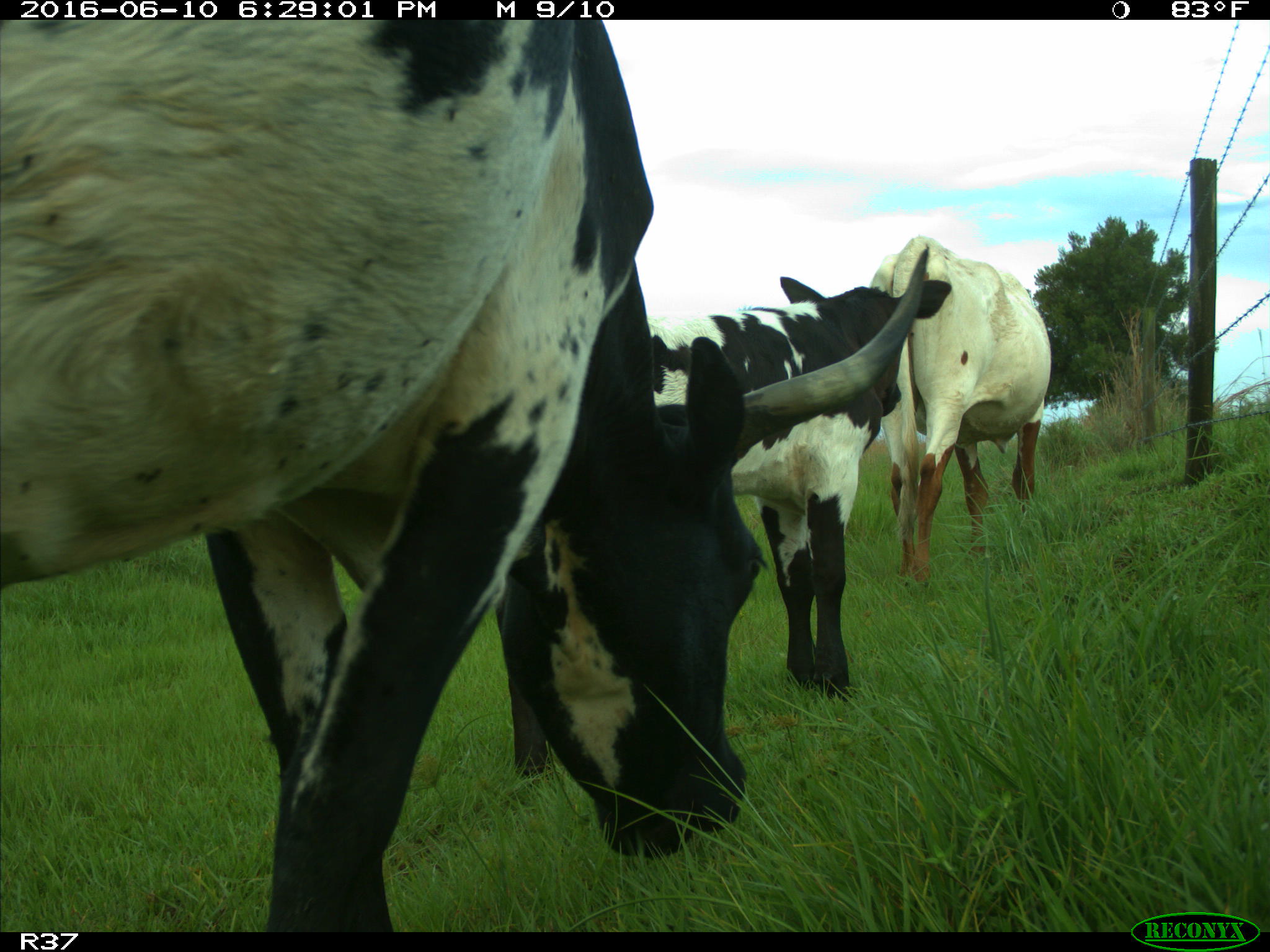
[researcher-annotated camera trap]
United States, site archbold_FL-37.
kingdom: Animalia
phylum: Chordata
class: Mammalia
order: Artiodactyla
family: Bovidae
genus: Bos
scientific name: Bos taurus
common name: domestic cow